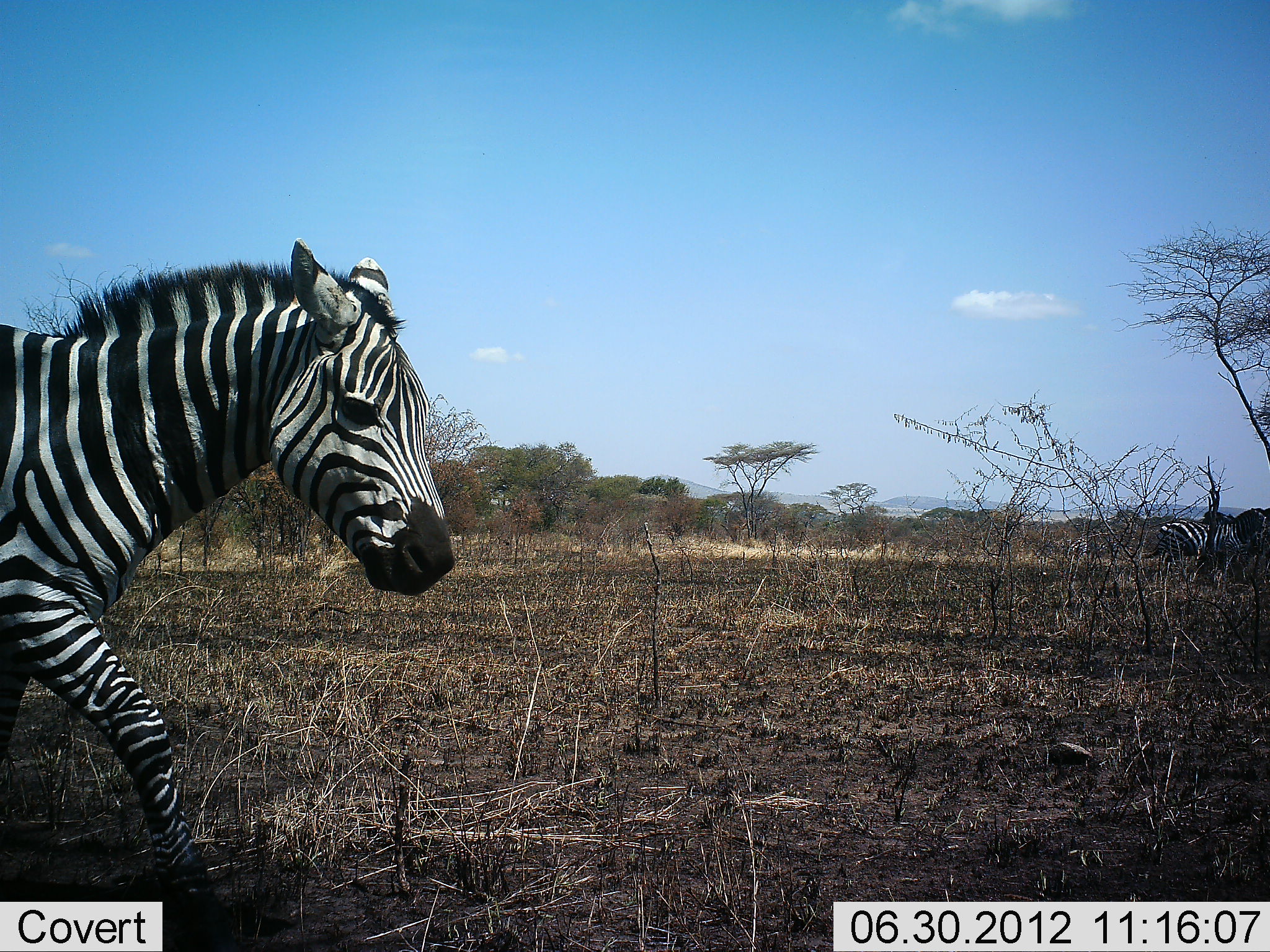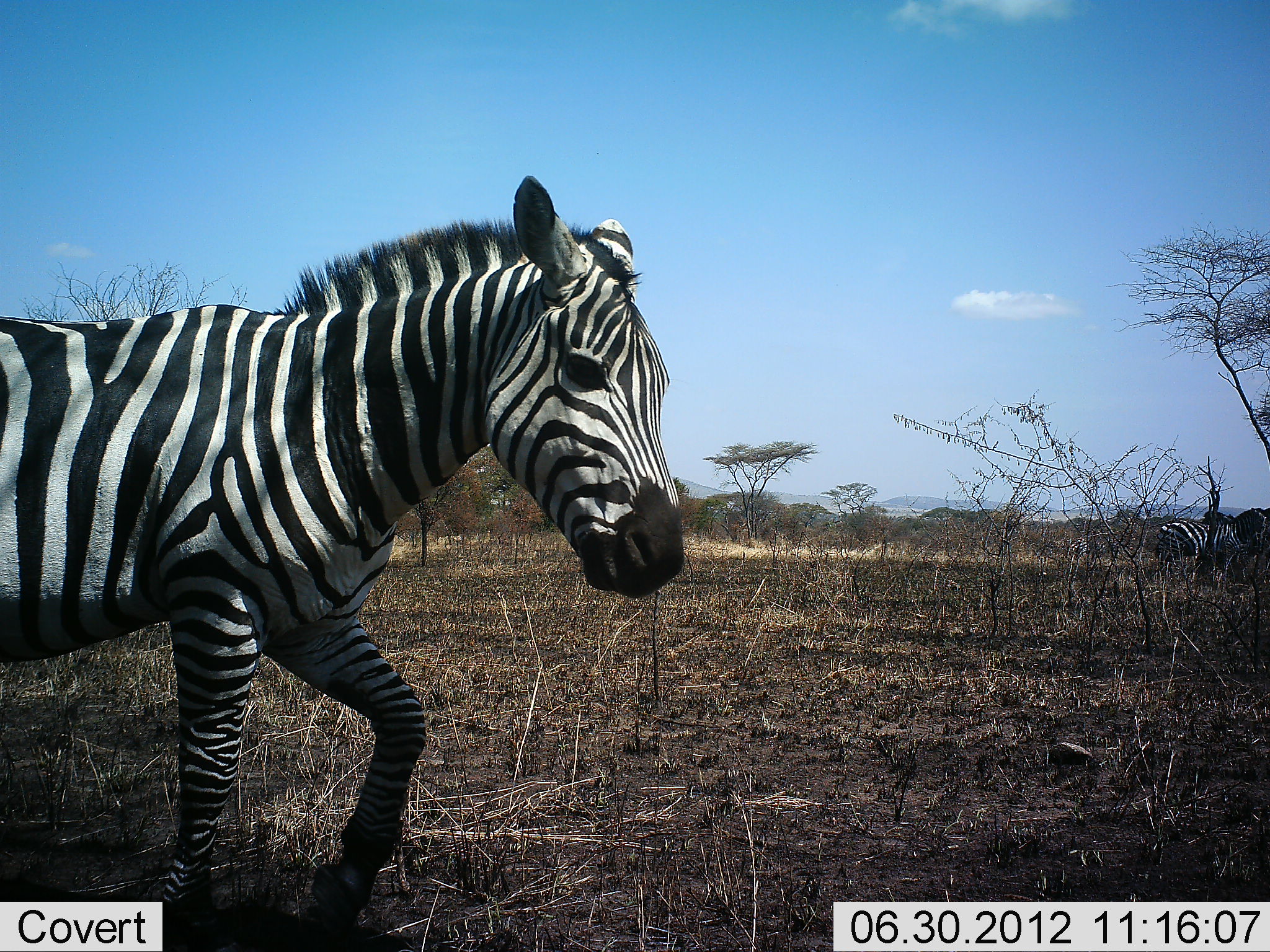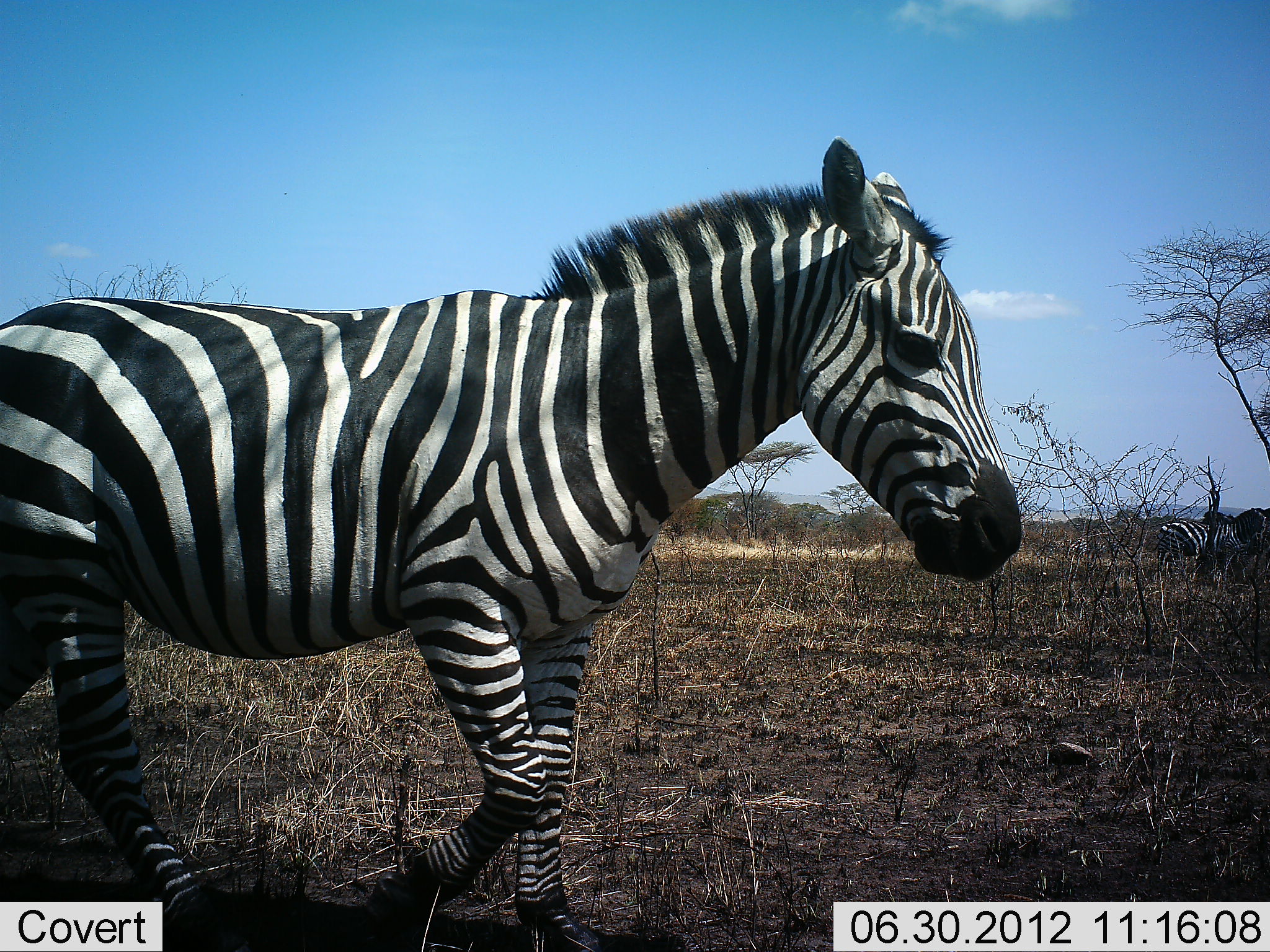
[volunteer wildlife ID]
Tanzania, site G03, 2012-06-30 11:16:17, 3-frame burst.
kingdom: Animalia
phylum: Chordata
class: Mammalia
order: Perissodactyla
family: Equidae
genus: Equus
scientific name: Equus quagga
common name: plains zebra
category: zebra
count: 2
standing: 40%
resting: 0%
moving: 100%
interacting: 0%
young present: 10%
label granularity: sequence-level